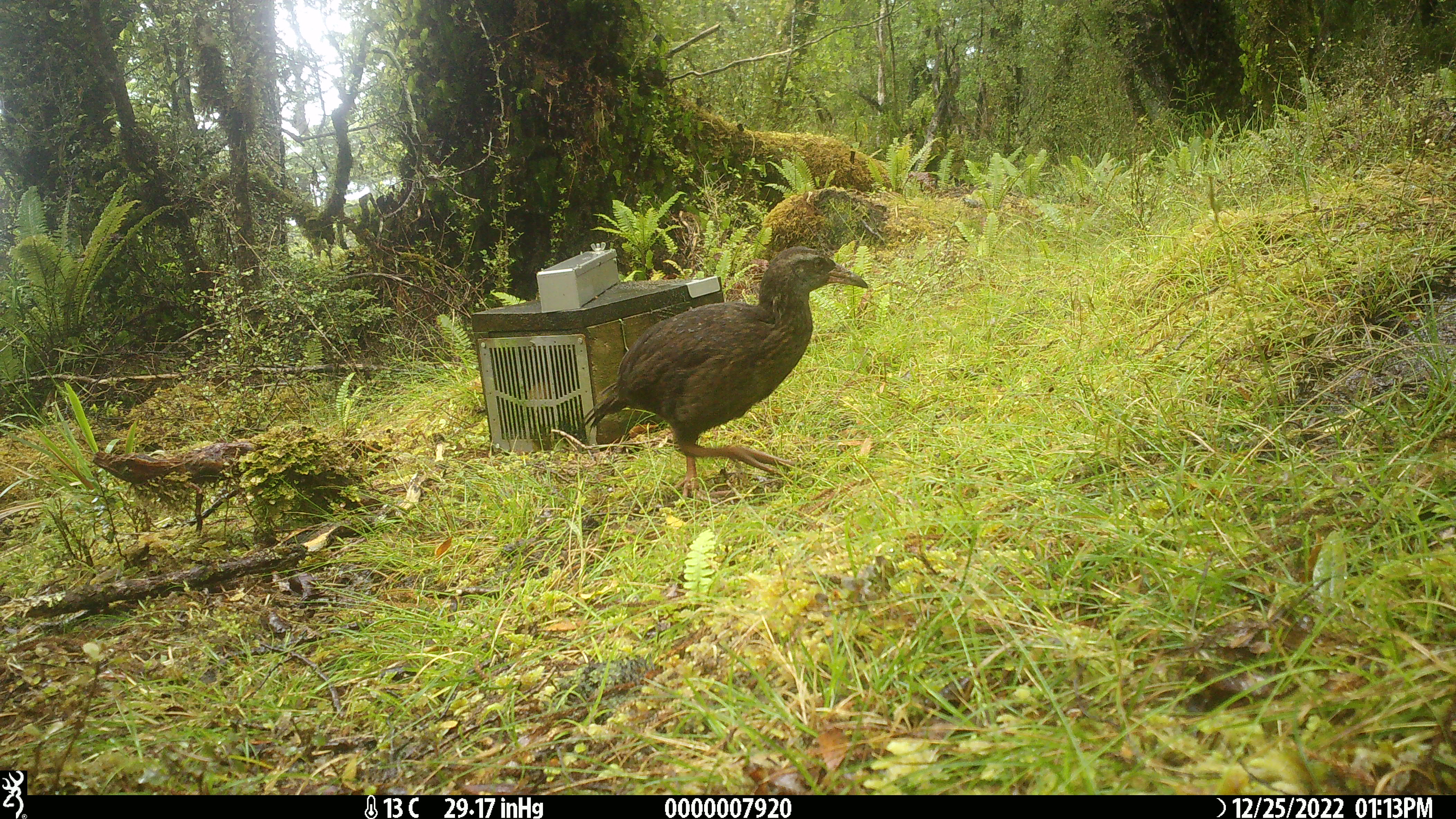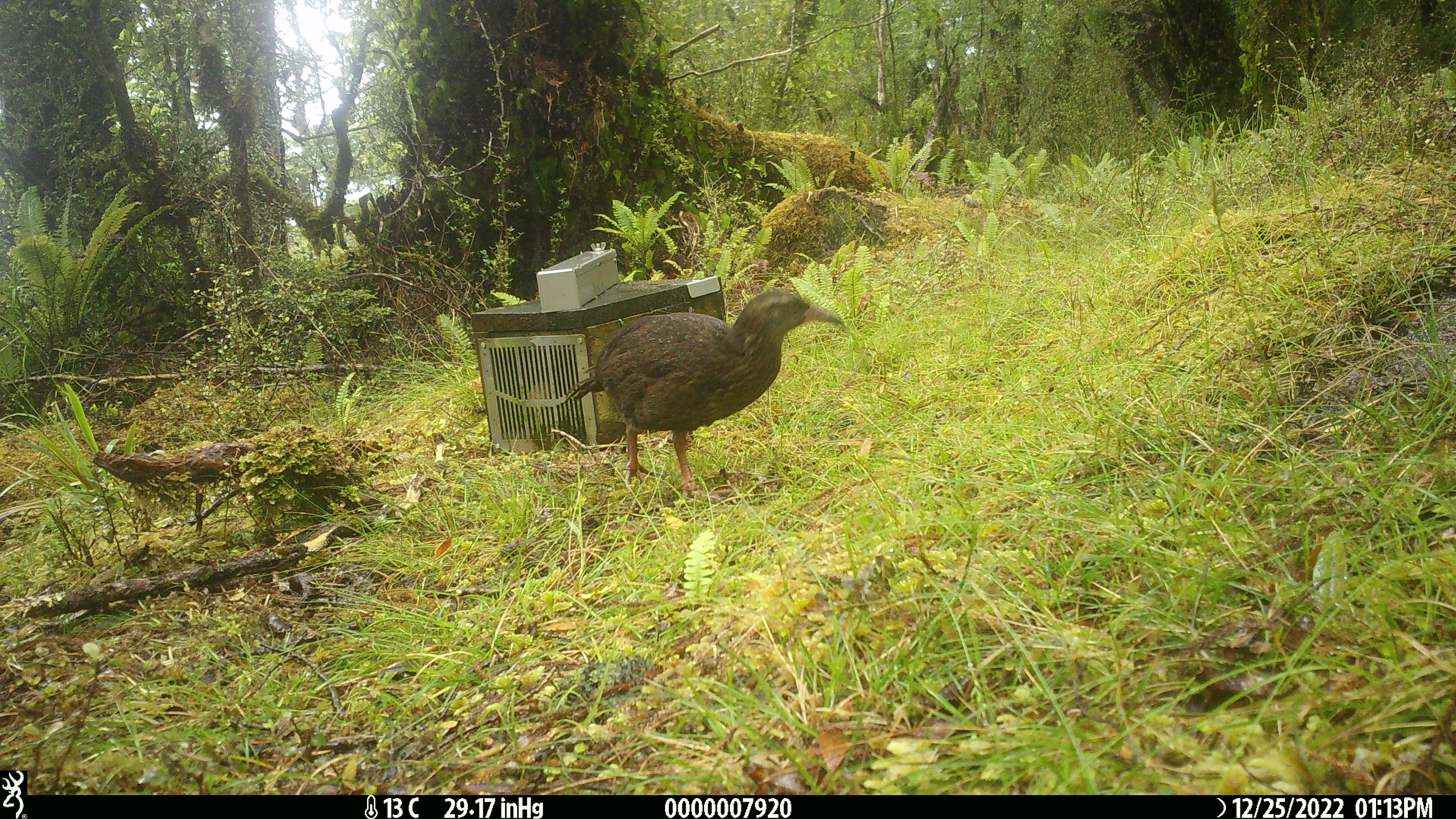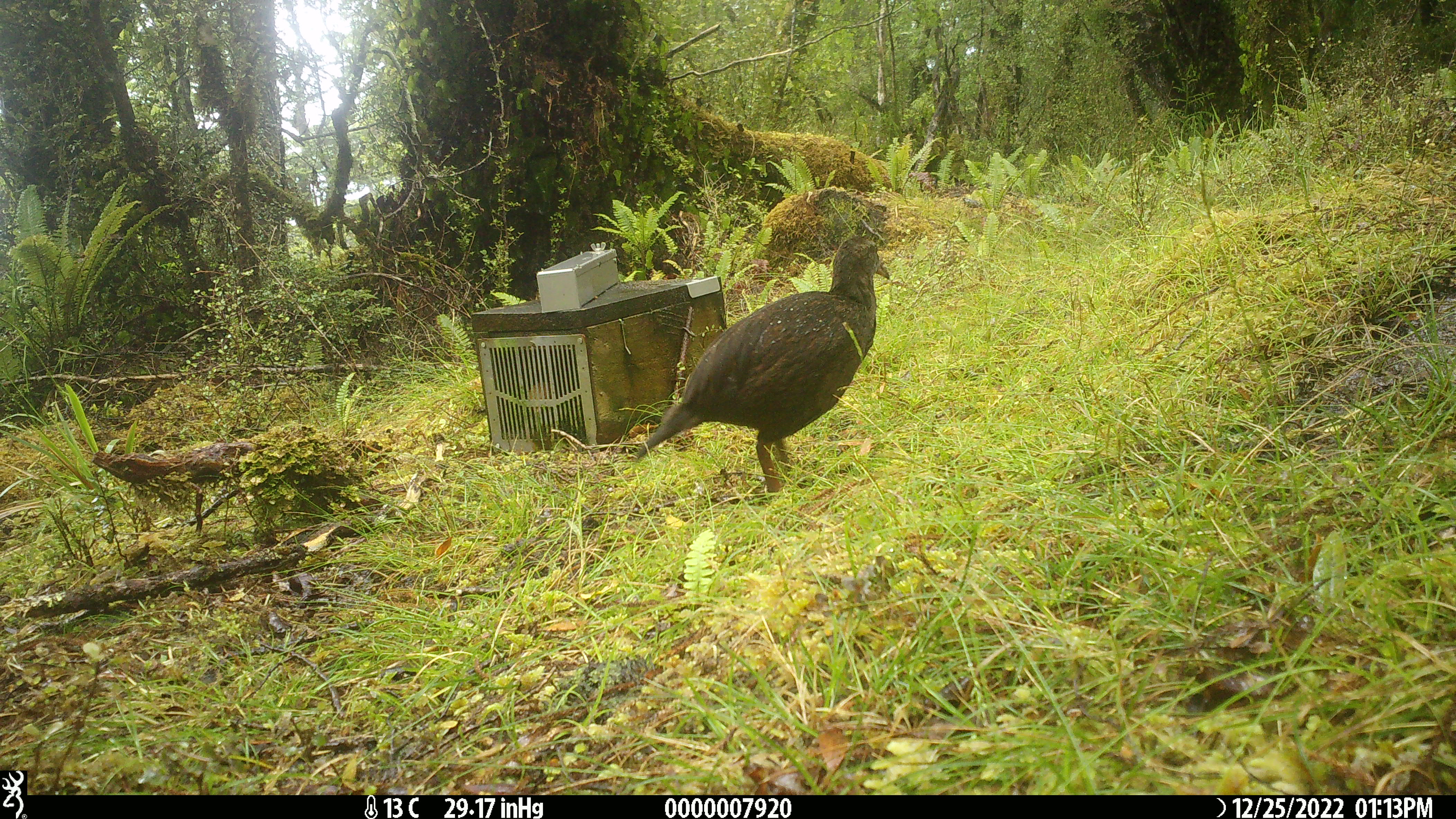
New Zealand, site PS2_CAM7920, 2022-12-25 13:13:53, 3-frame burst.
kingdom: Animalia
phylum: Chordata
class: Aves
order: Gruiformes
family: Rallidae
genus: Gallirallus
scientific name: Gallirallus australis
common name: weka